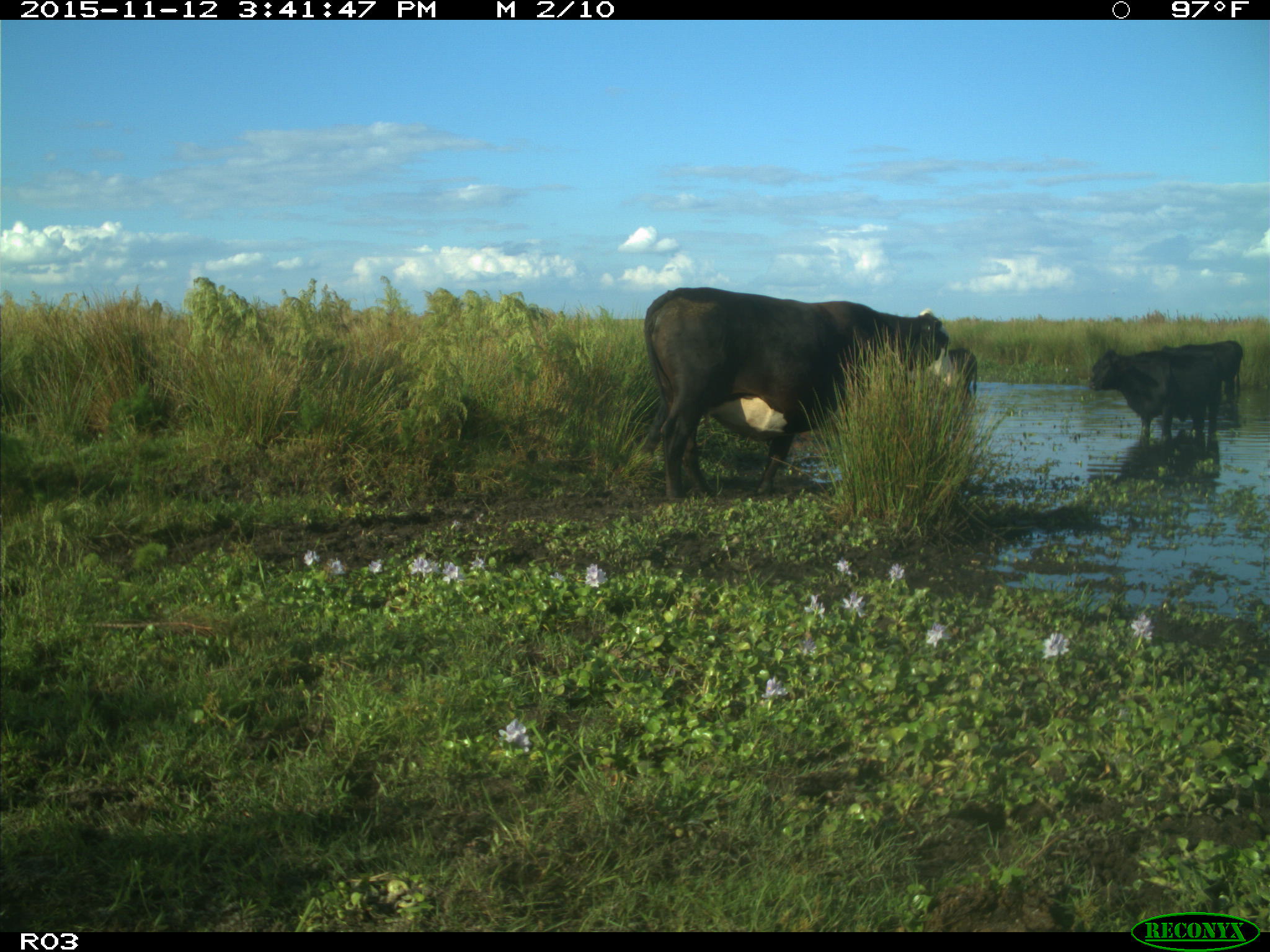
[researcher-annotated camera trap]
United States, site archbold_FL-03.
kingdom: Animalia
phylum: Chordata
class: Mammalia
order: Artiodactyla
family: Bovidae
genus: Bos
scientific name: Bos taurus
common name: domestic cow